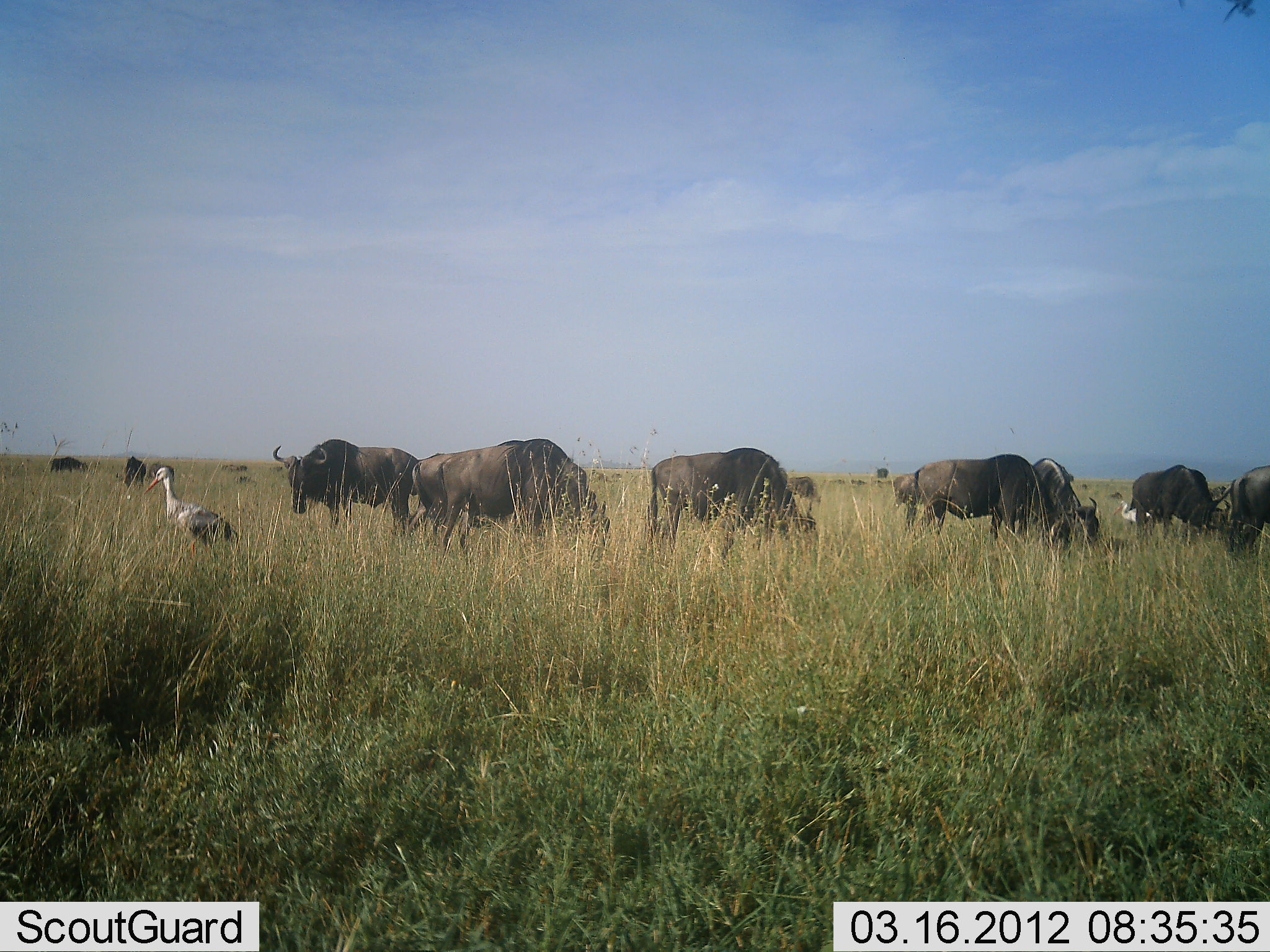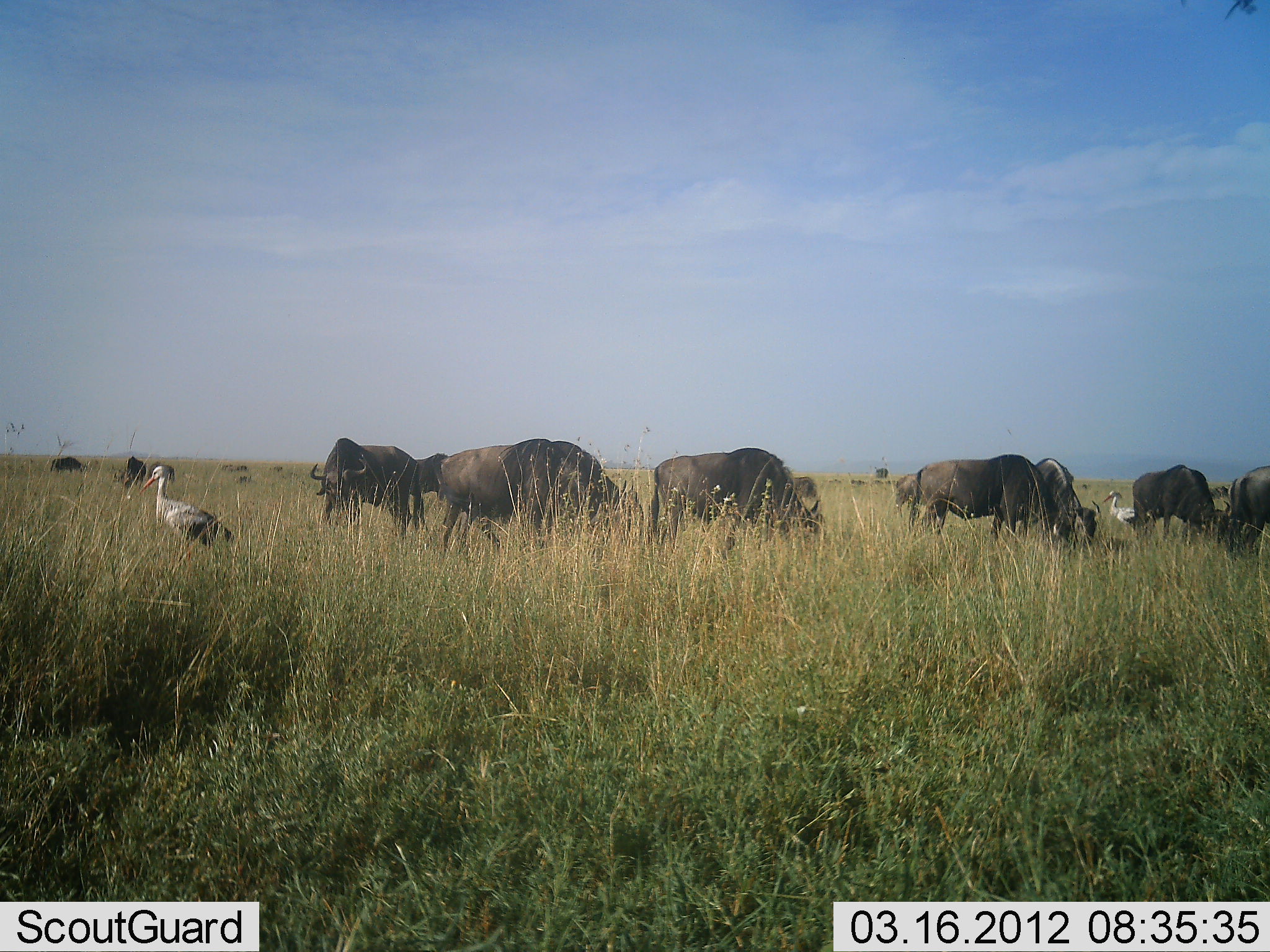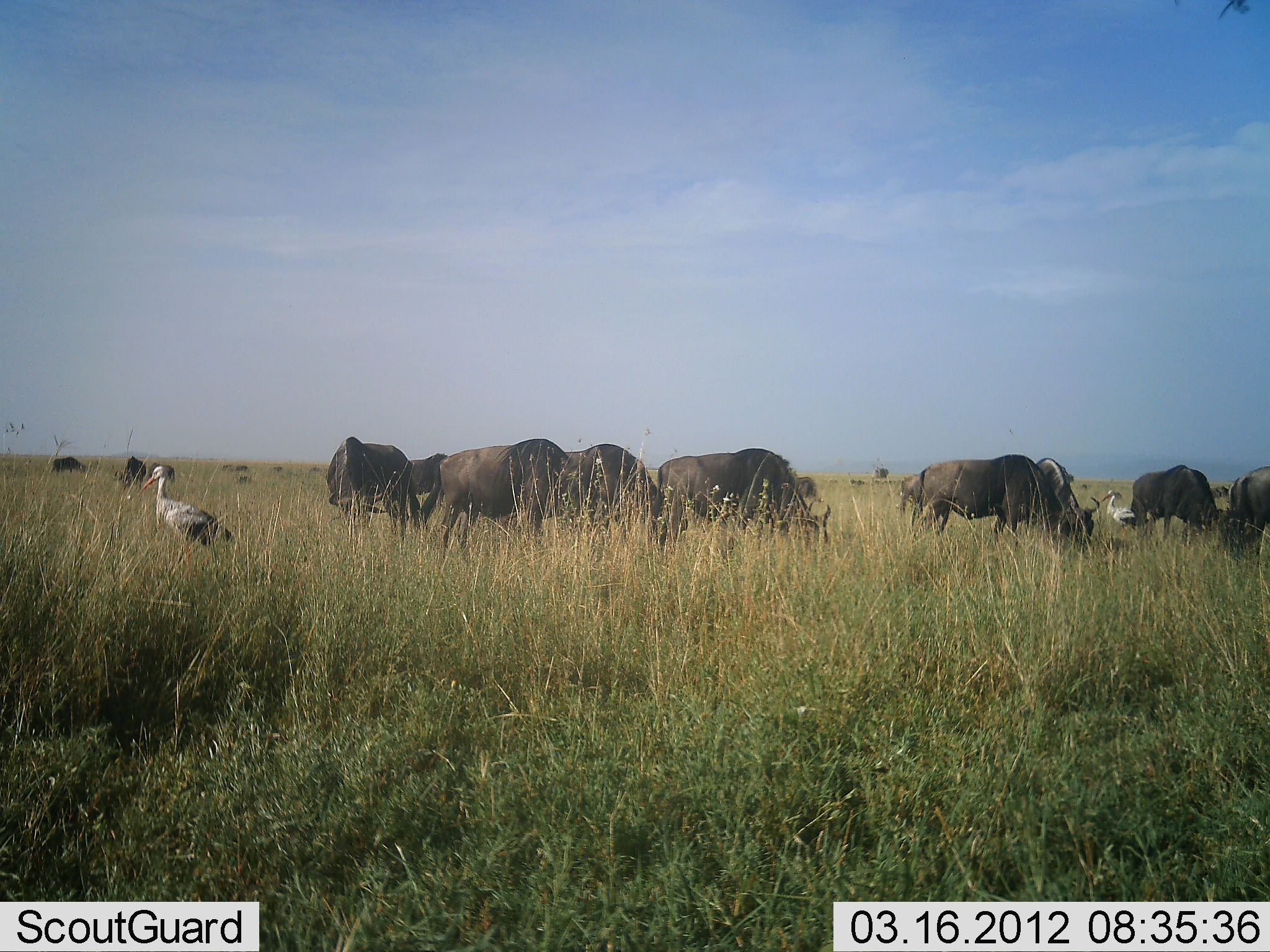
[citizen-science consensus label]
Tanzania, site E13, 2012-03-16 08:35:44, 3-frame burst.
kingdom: Animalia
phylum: Chordata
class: Aves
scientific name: Aves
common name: bird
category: otherbird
Otherbird (bird) (Aves), count 2. Behavior (volunteer vote fractions): standing 67%, resting 0%, moving 40%, interacting 0%. Young present (vote fraction): 0%. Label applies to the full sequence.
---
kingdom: Animalia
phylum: Chordata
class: Mammalia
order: Artiodactyla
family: Bovidae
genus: Connochaetes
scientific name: Connochaetes taurinus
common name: blue wildebeest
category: wildebeest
Wildebeest (blue wildebeest) (Connochaetes taurinus), count 11-50. Behavior (volunteer vote fractions): standing 27%, resting 0%, moving 27%, interacting 0%. Young present (vote fraction): 0%. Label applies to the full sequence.